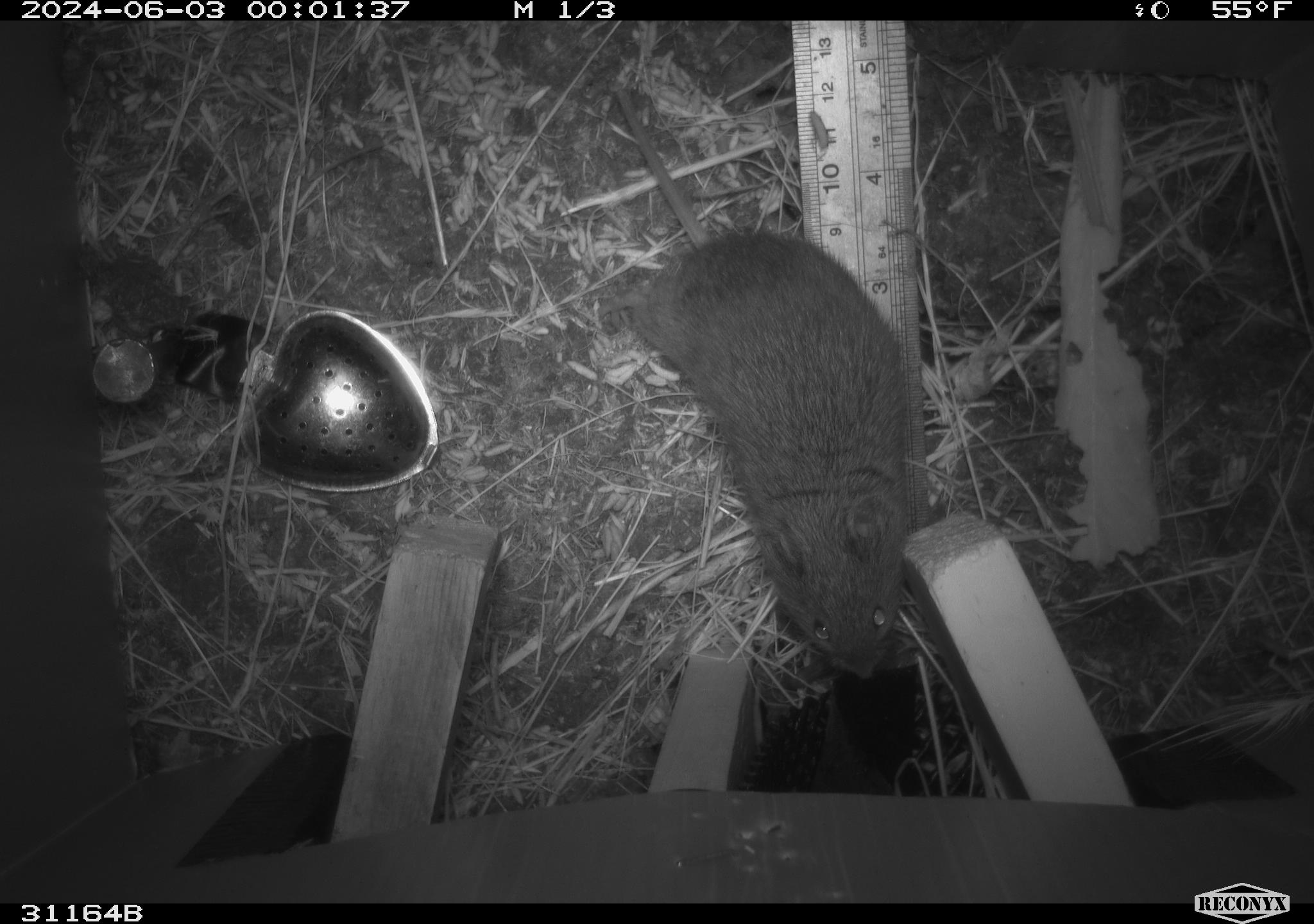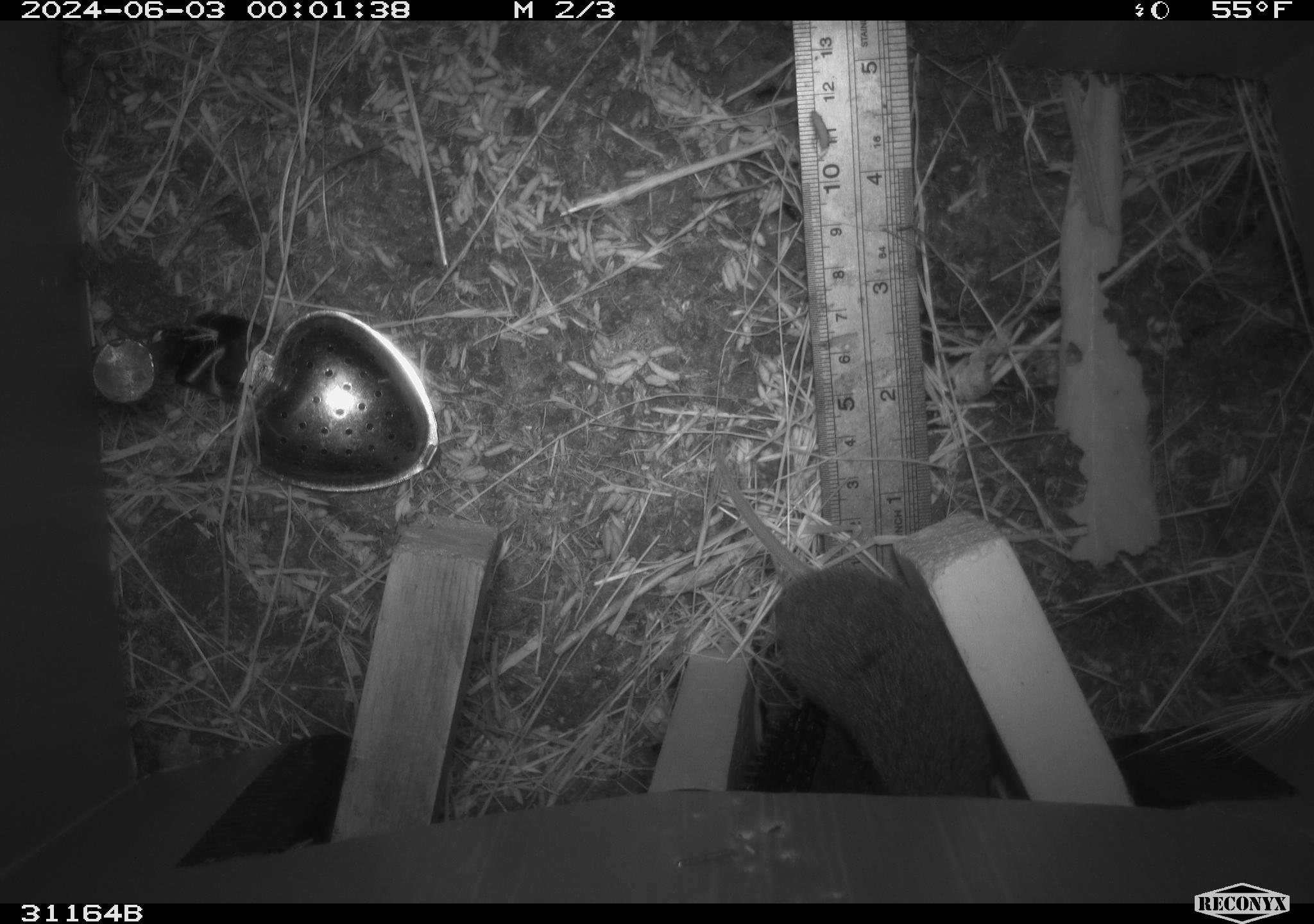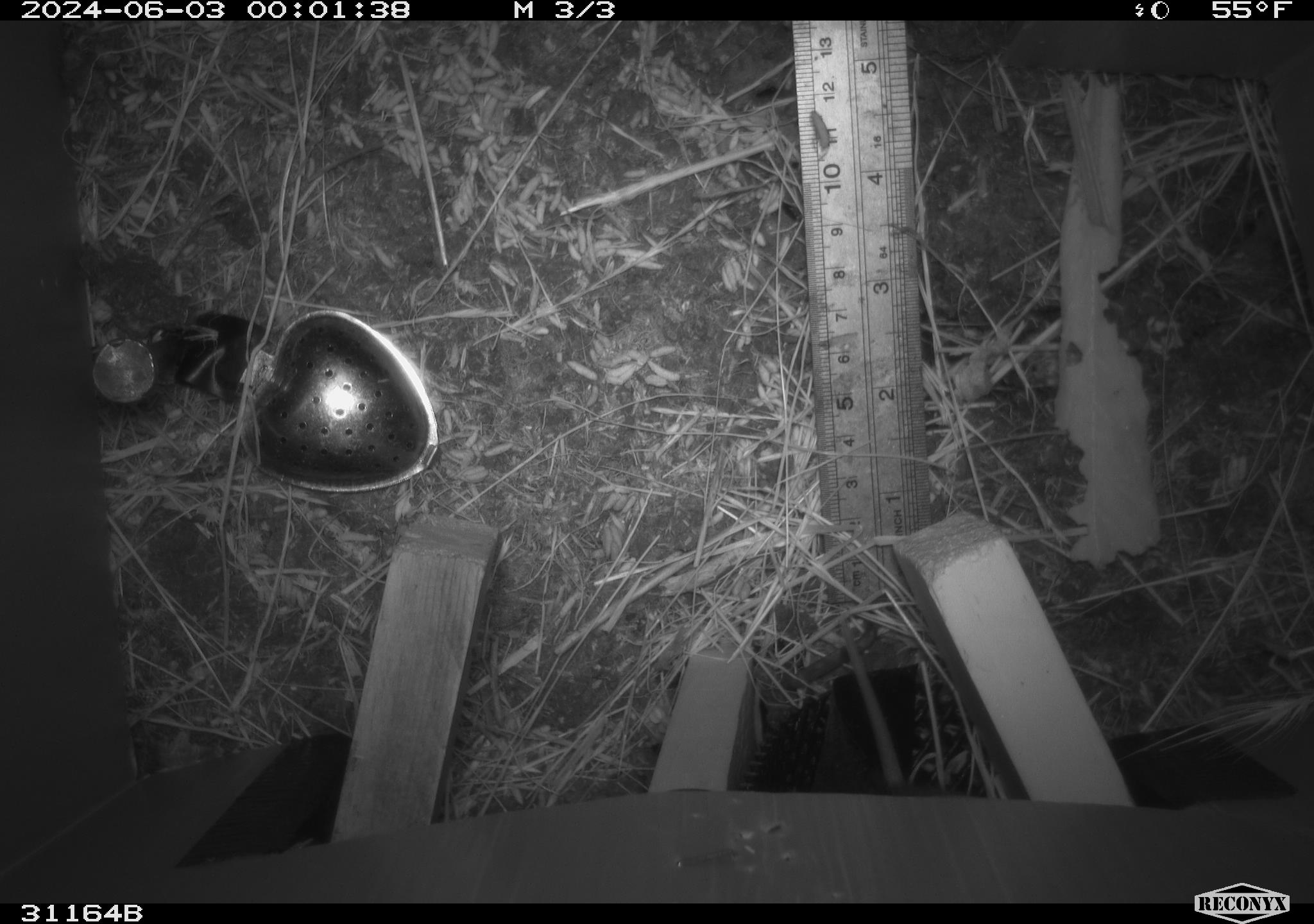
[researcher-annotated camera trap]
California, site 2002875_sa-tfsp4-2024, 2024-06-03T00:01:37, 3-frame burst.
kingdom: Animalia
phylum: Chordata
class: Mammalia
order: Rodentia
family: Cricetidae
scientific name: Arvicolinae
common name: voles, lemmings, and muskrats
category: arvicolinae subfamily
Arvicolinae subfamily (voles, lemmings, and muskrats) (Arvicolinae).